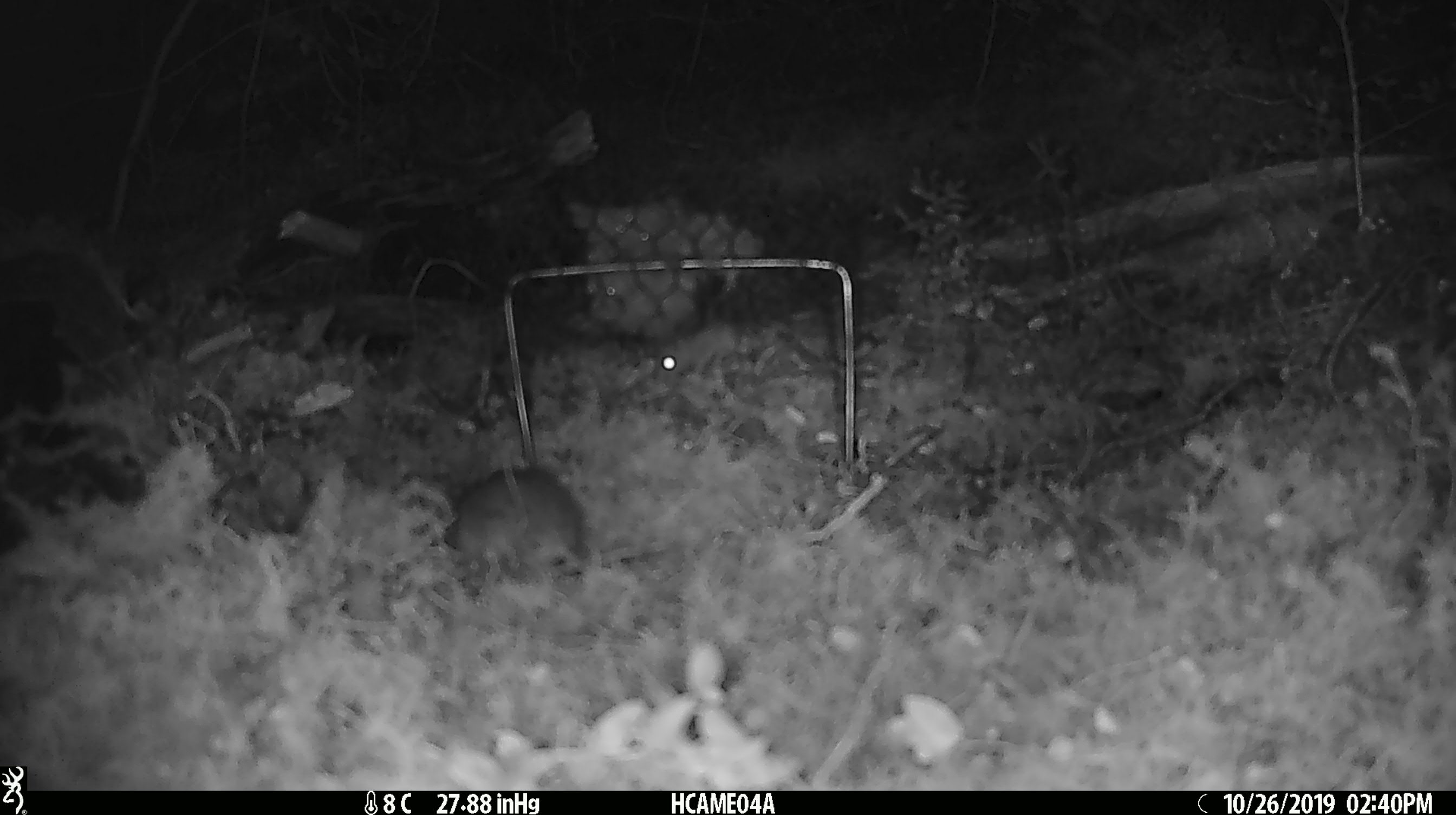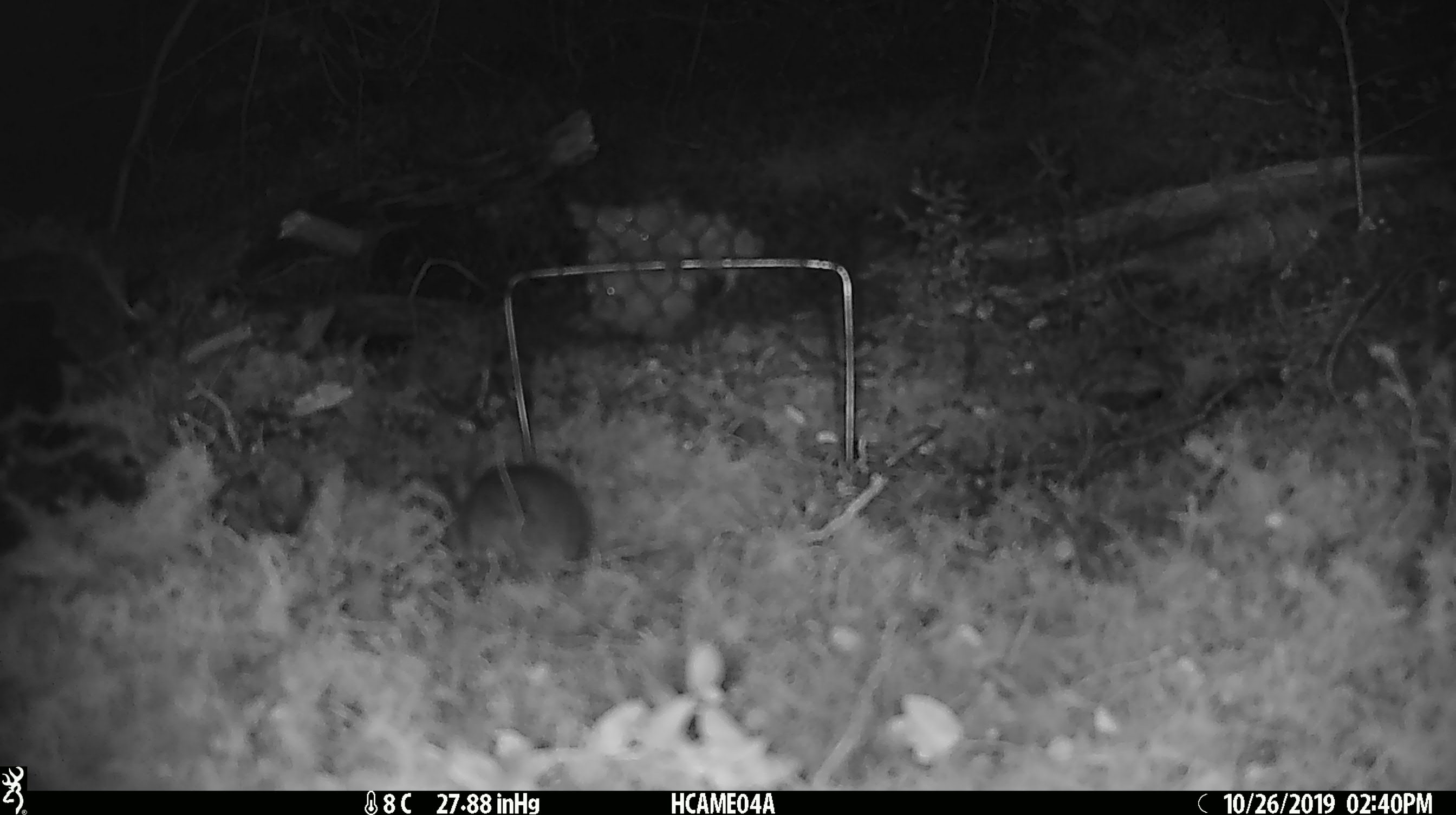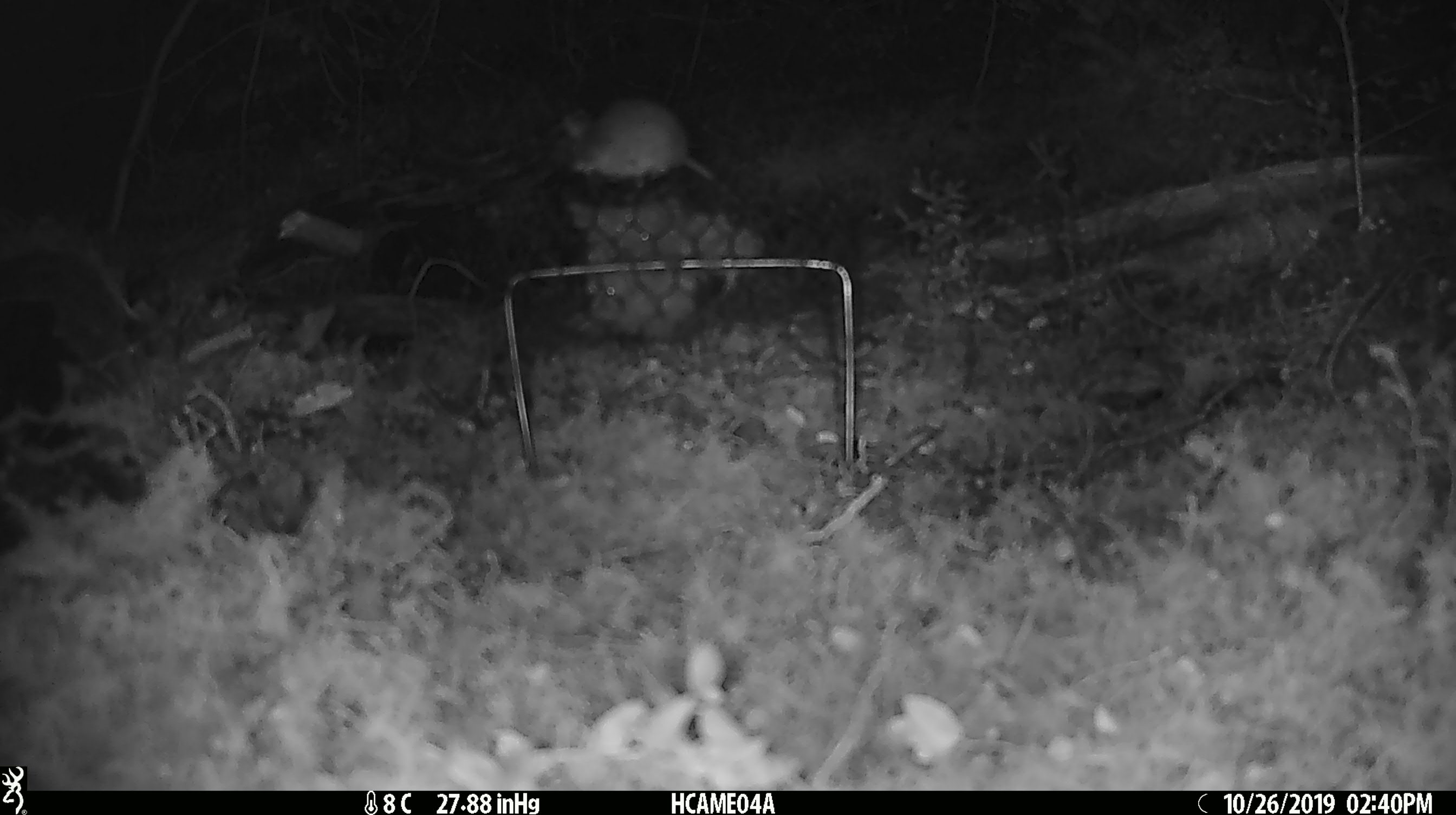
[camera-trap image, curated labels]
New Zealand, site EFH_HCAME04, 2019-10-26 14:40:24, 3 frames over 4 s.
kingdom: Animalia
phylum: Chordata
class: Mammalia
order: Rodentia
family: Muridae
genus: Mus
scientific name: Mus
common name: mouse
Mouse (Mus).